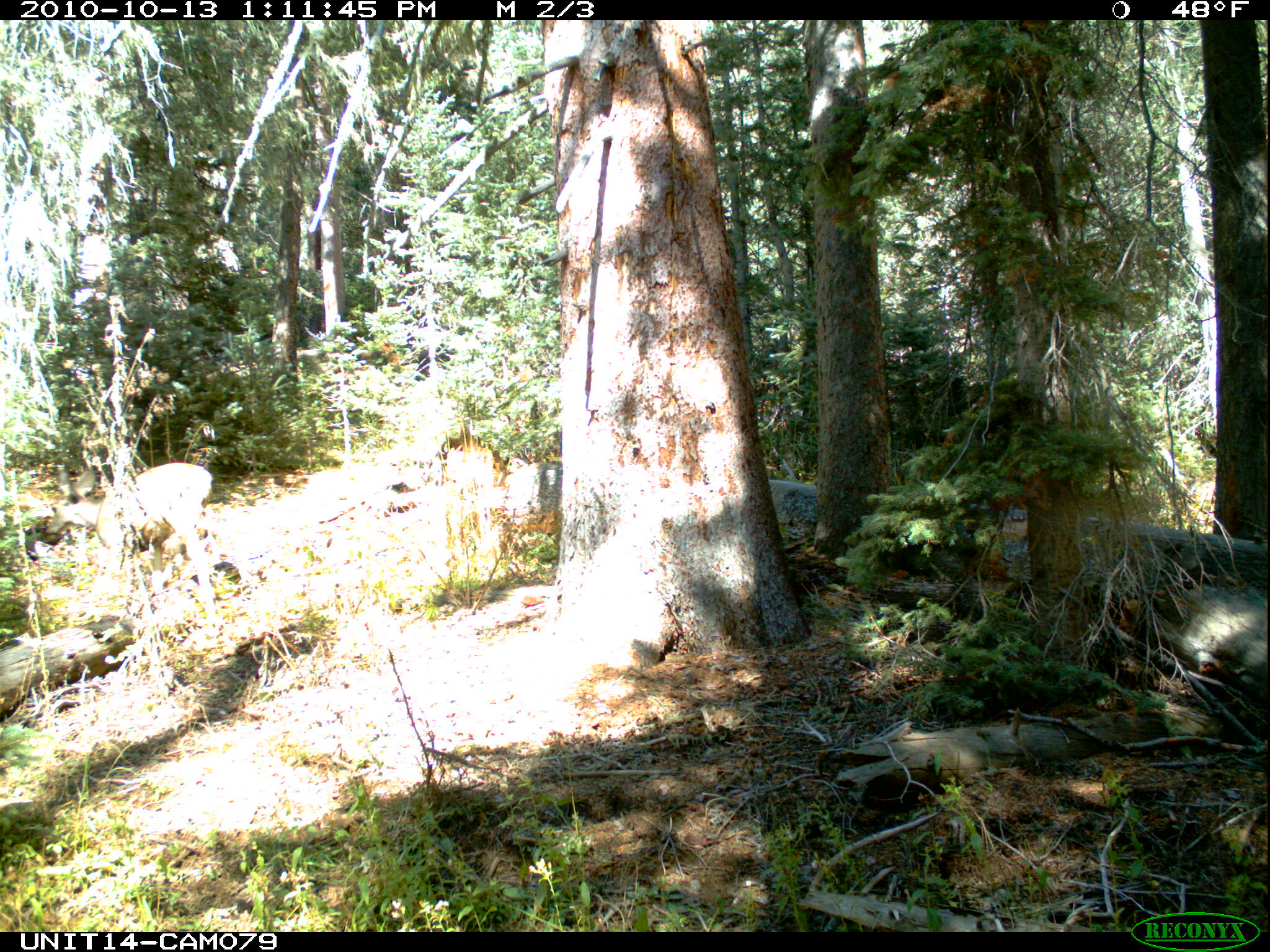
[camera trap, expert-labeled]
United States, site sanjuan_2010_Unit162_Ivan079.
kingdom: Animalia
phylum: Chordata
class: Mammalia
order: Artiodactyla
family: Cervidae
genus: Odocoileus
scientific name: Odocoileus hemionus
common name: mule deer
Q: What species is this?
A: Odocoileus hemionus (mule deer).